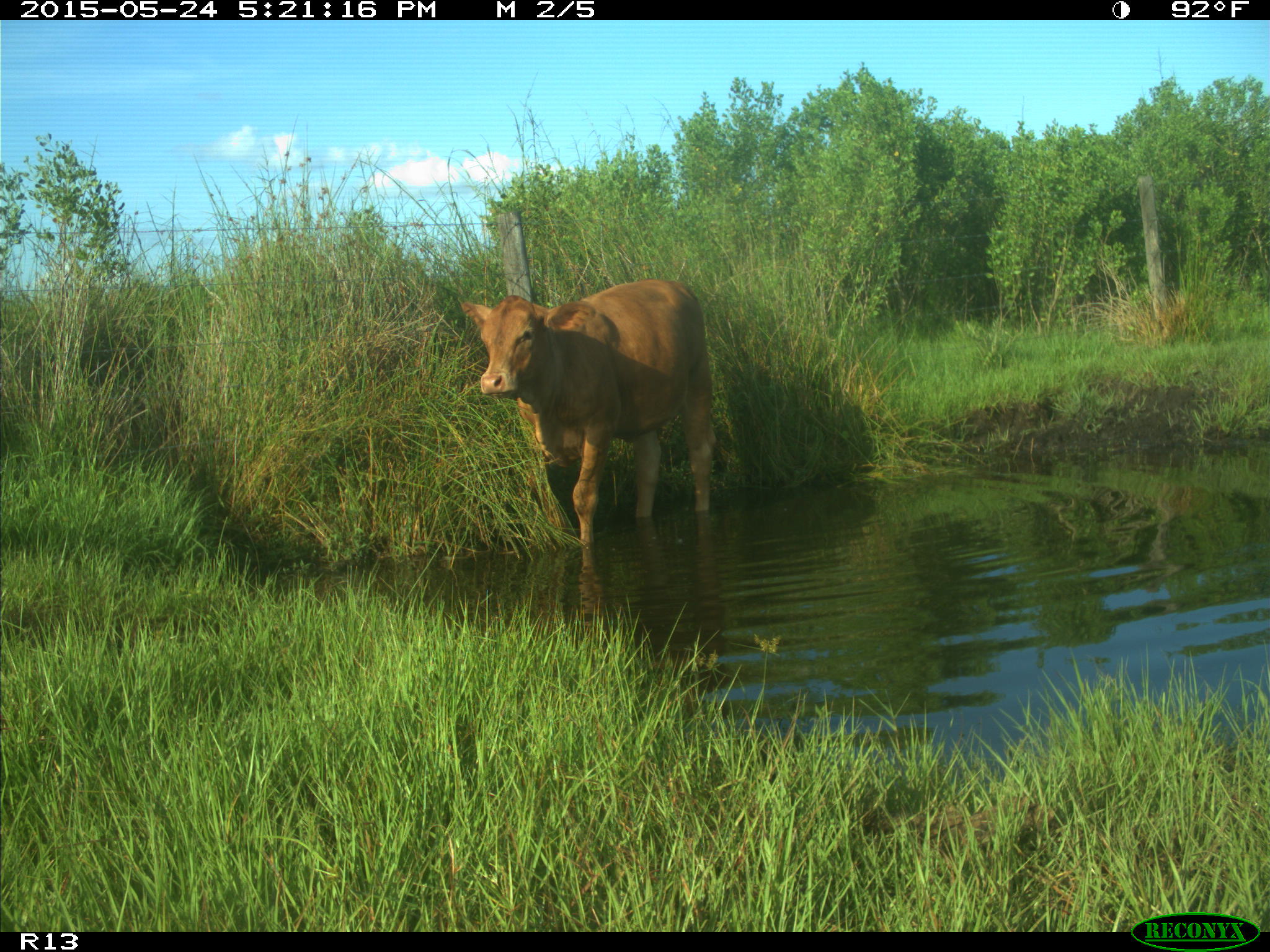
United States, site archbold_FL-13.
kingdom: Animalia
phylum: Chordata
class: Mammalia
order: Artiodactyla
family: Bovidae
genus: Bos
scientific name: Bos taurus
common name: domestic cow